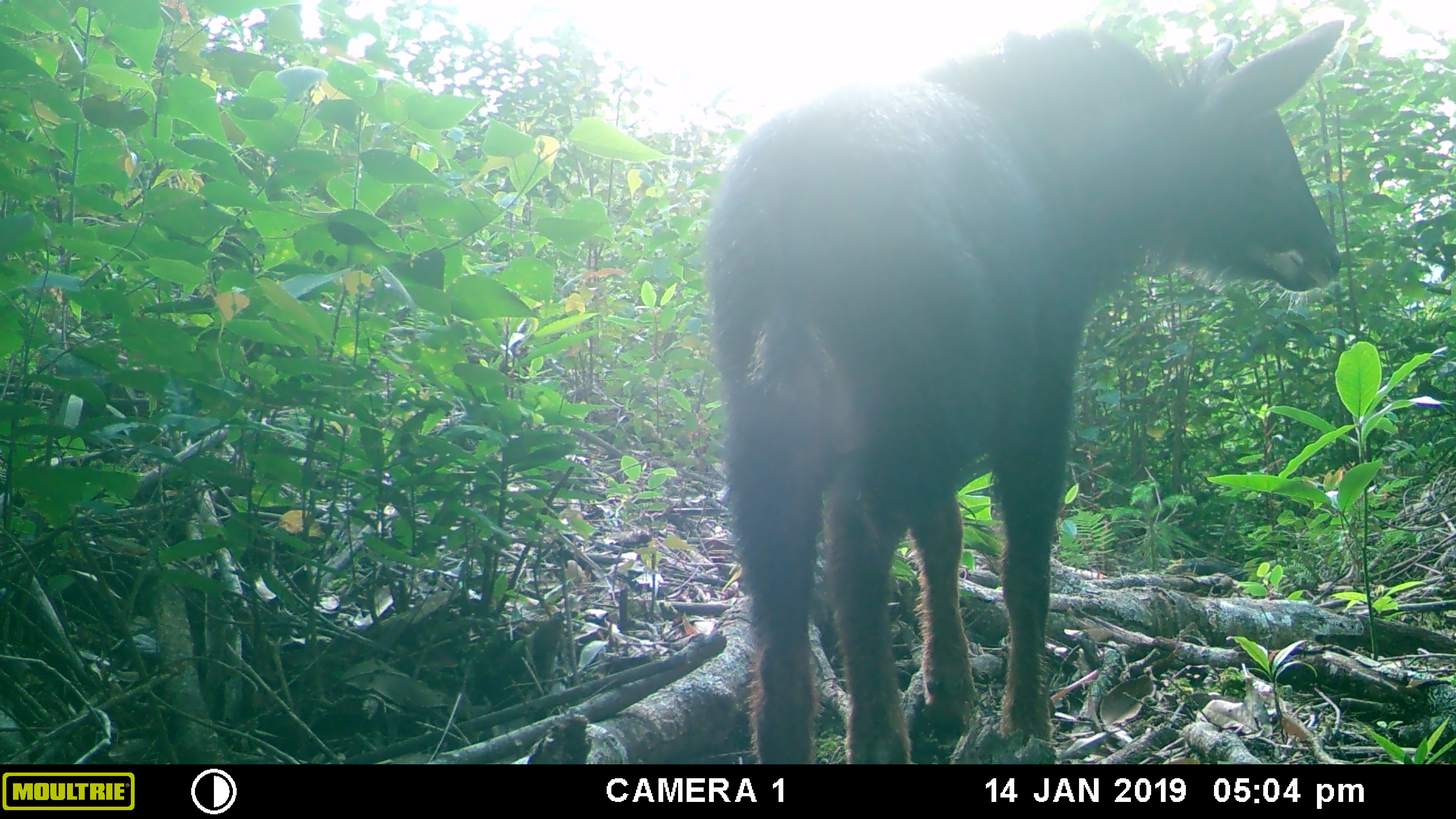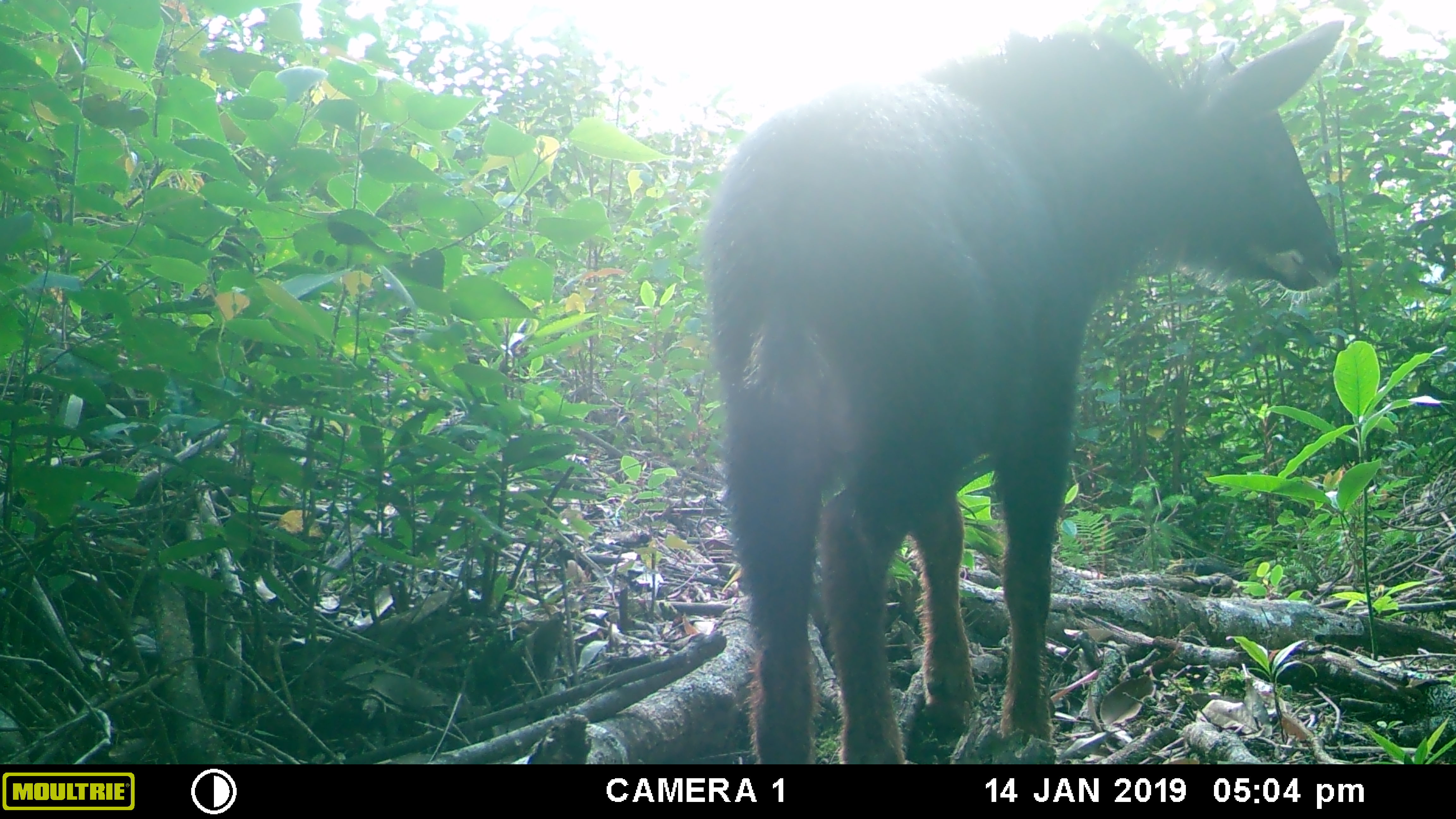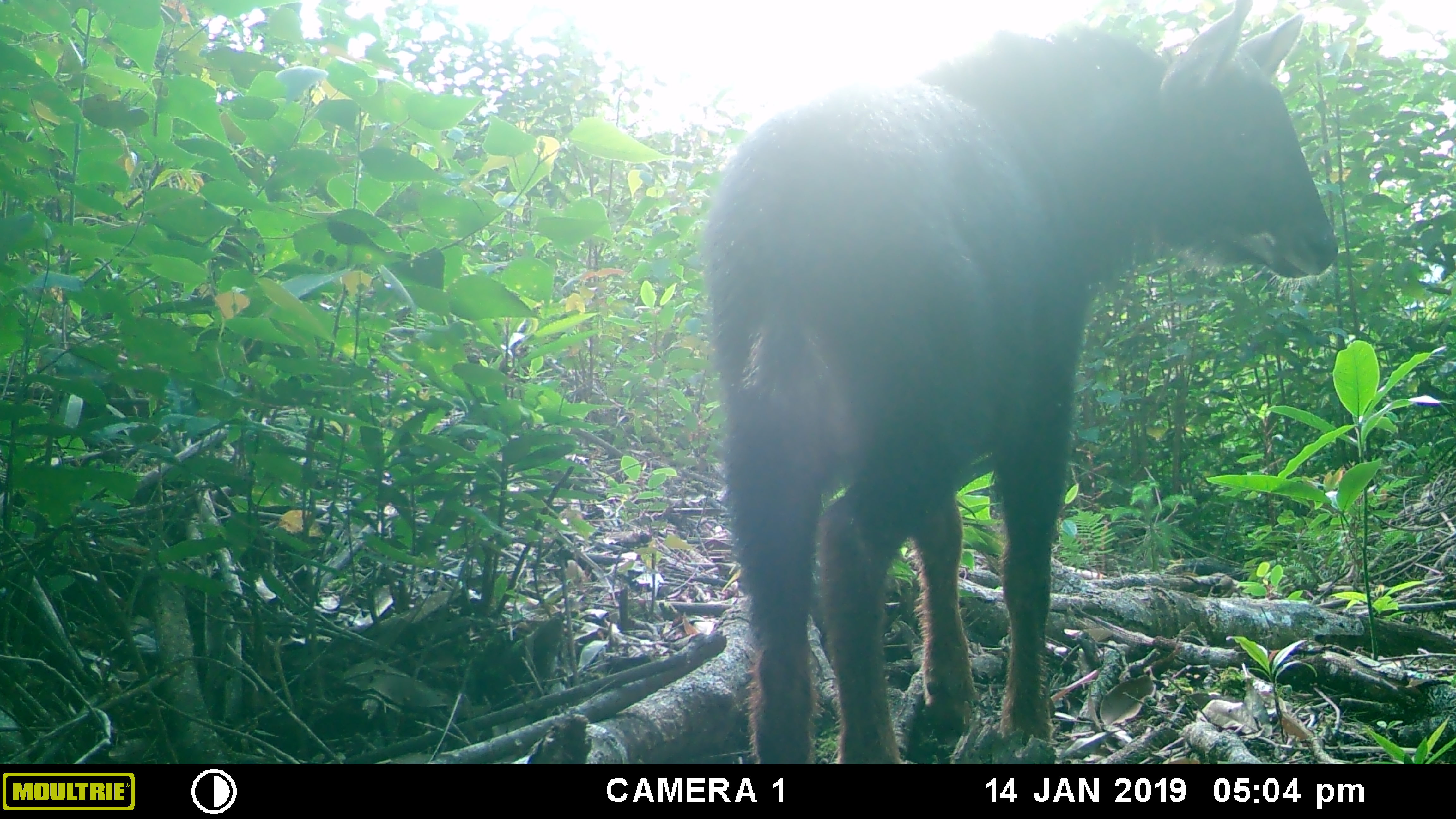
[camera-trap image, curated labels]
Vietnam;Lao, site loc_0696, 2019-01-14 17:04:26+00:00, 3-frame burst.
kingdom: Animalia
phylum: Chordata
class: Mammalia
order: Artiodactyla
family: Bovidae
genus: Capricornis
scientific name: Capricornis sumatraensis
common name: chinese serow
Chinese serow (Capricornis sumatraensis). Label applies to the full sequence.